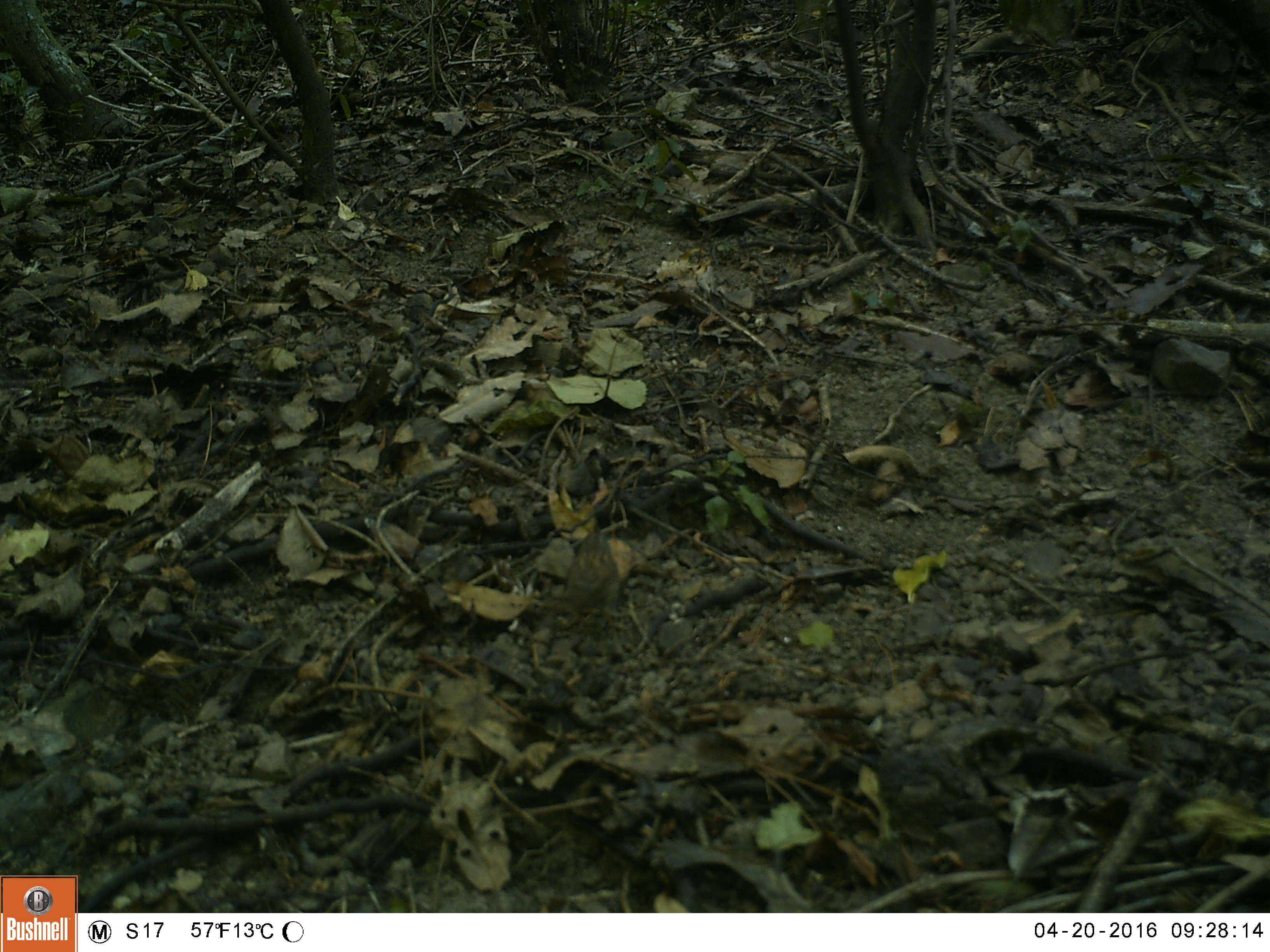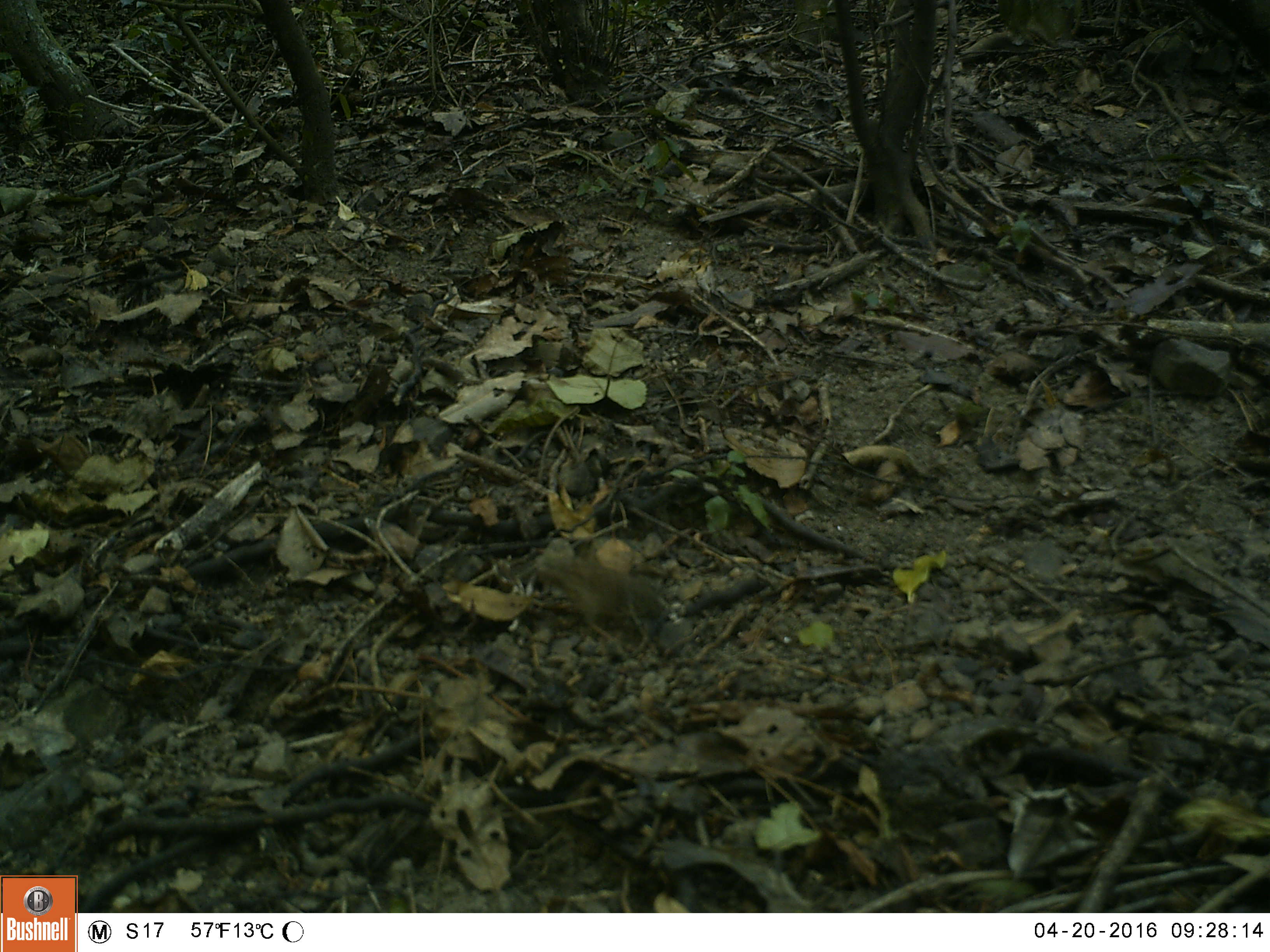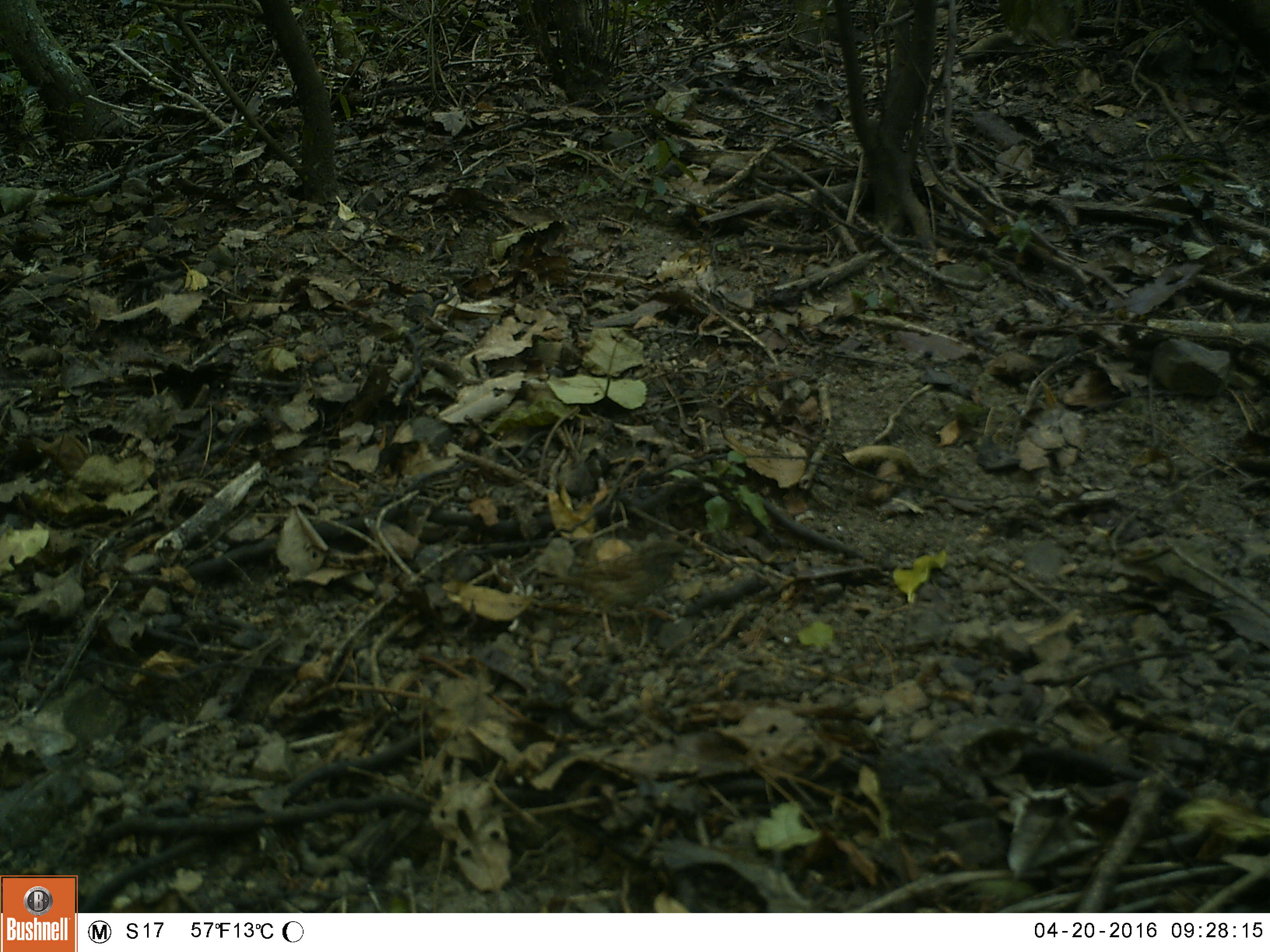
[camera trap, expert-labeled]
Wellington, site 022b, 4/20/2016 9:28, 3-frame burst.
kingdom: Animalia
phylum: Chordata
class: Aves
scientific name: Aves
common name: bird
Bird (Aves).